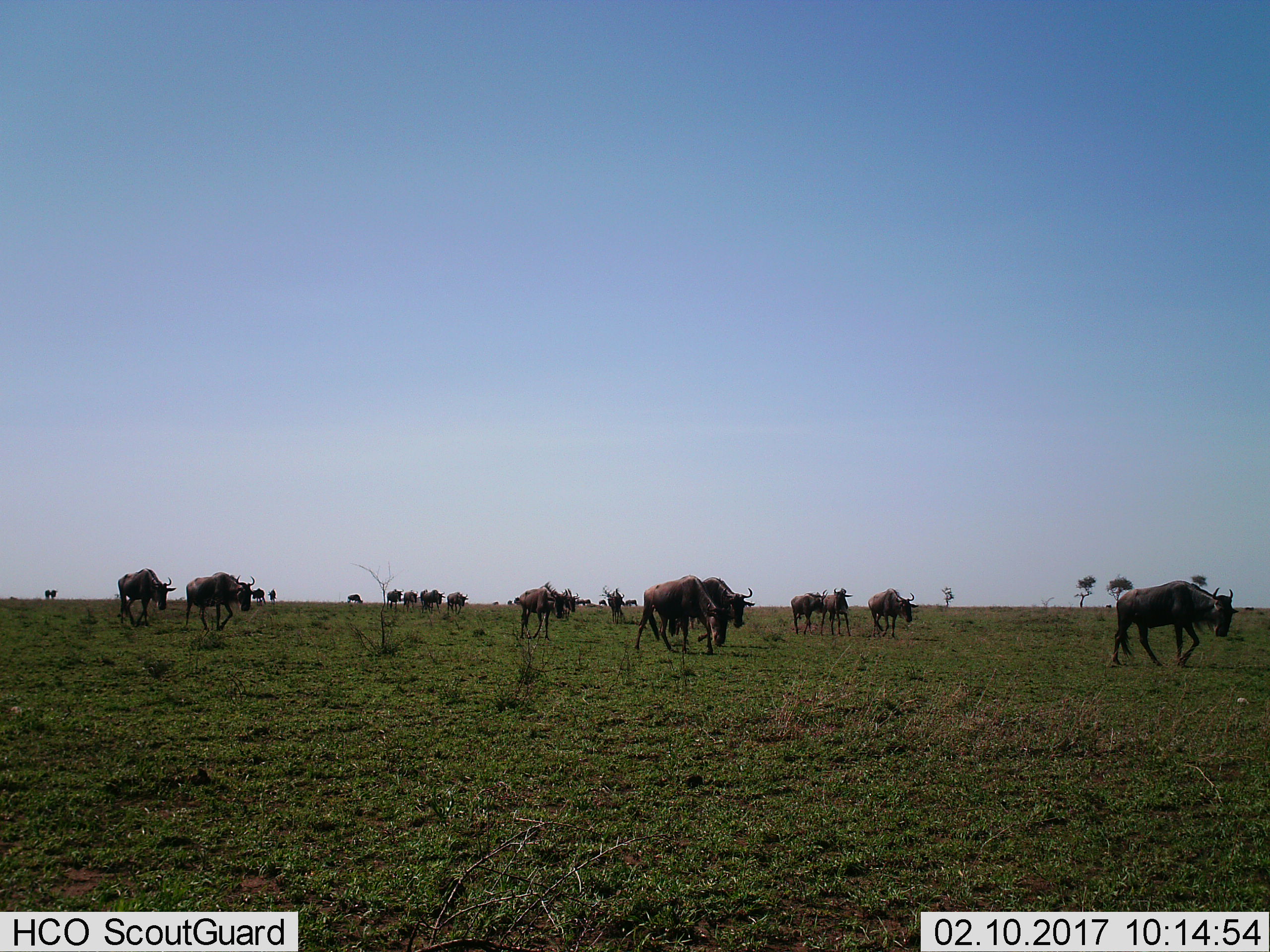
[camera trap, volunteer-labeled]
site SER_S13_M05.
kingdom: Animalia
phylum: Chordata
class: Mammalia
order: Artiodactyla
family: Bovidae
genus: Connochaetes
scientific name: Connochaetes taurinus taurinus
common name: blue wildebeest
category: wildebeestblue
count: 11-50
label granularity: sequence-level